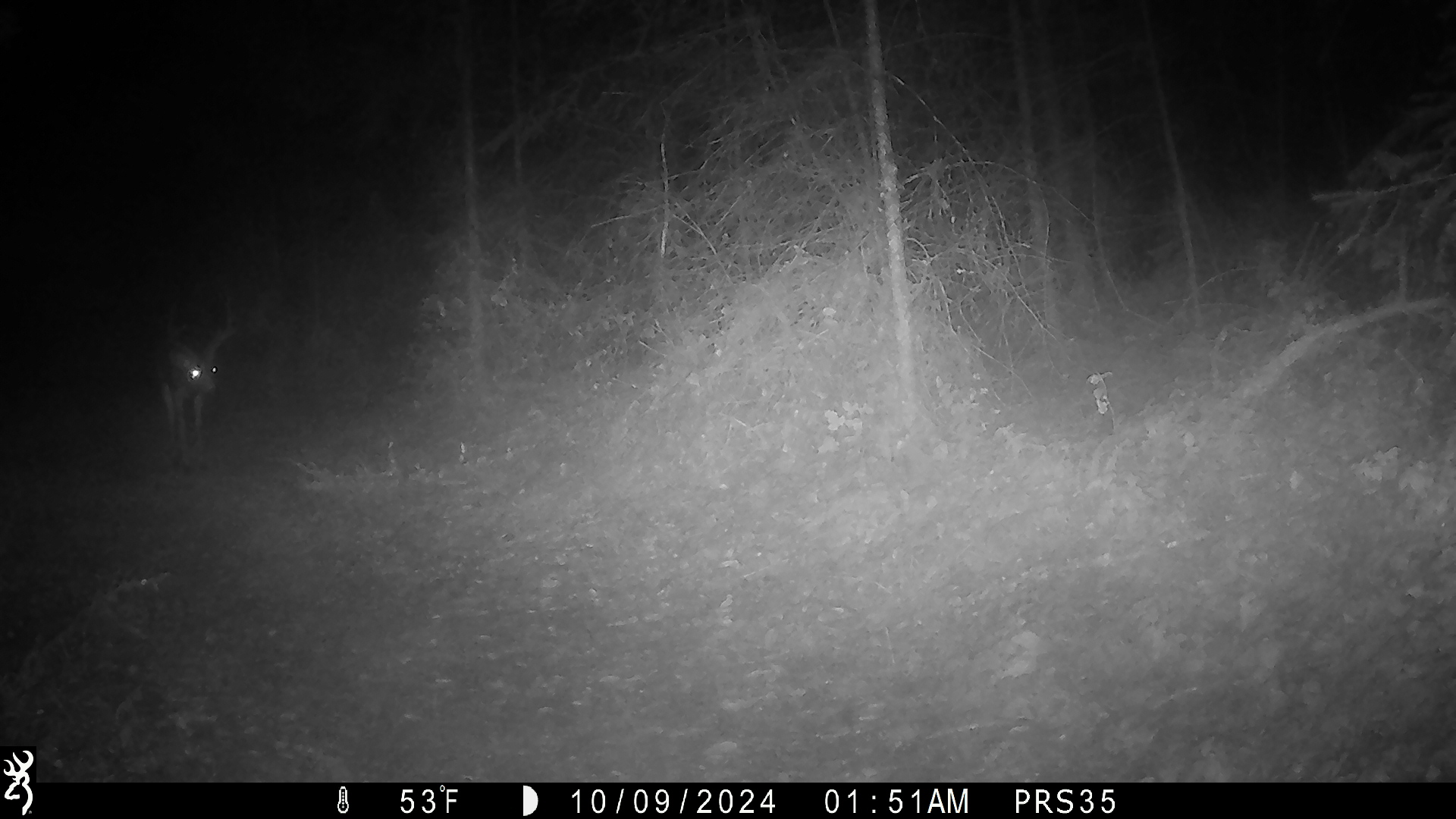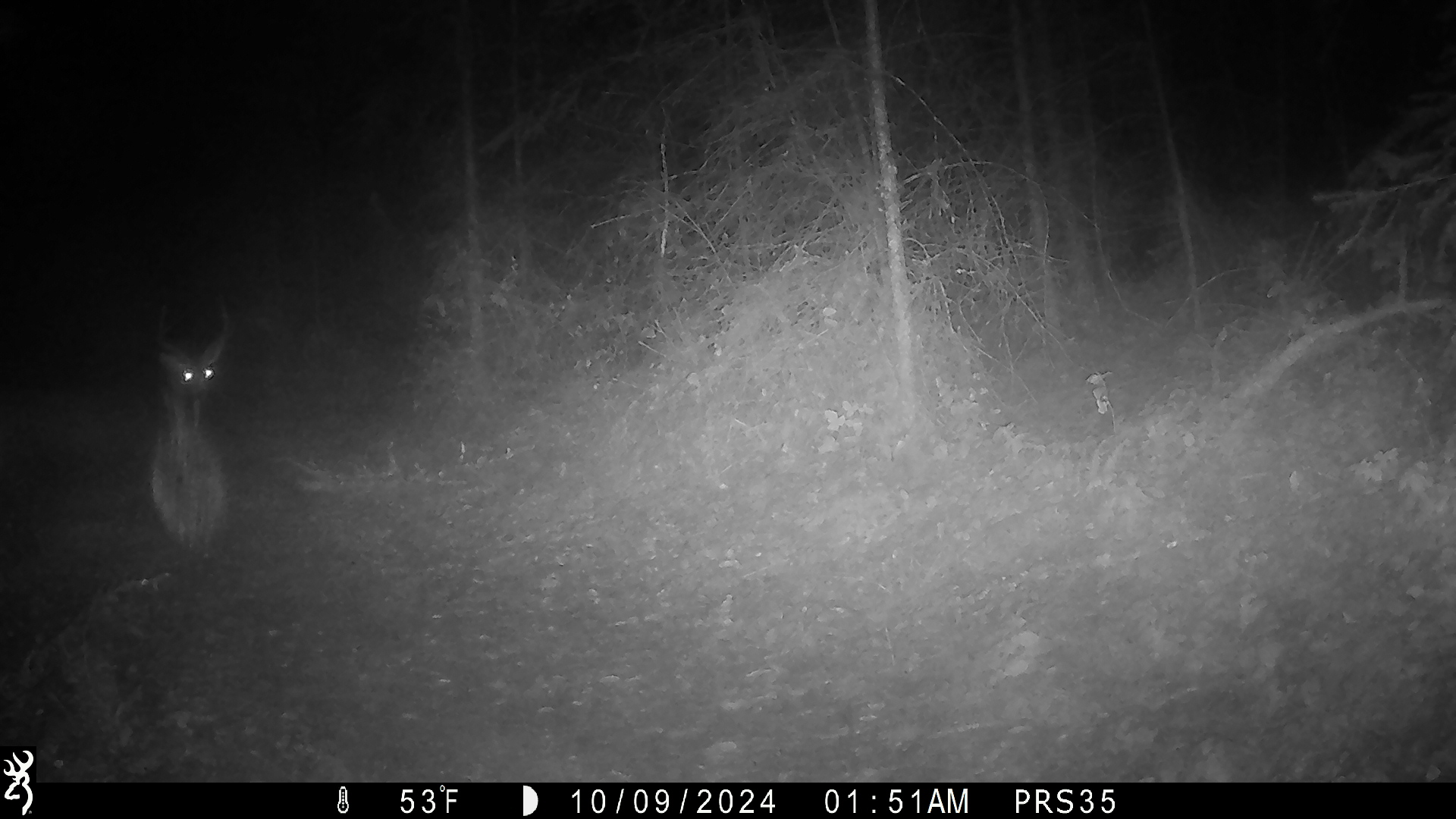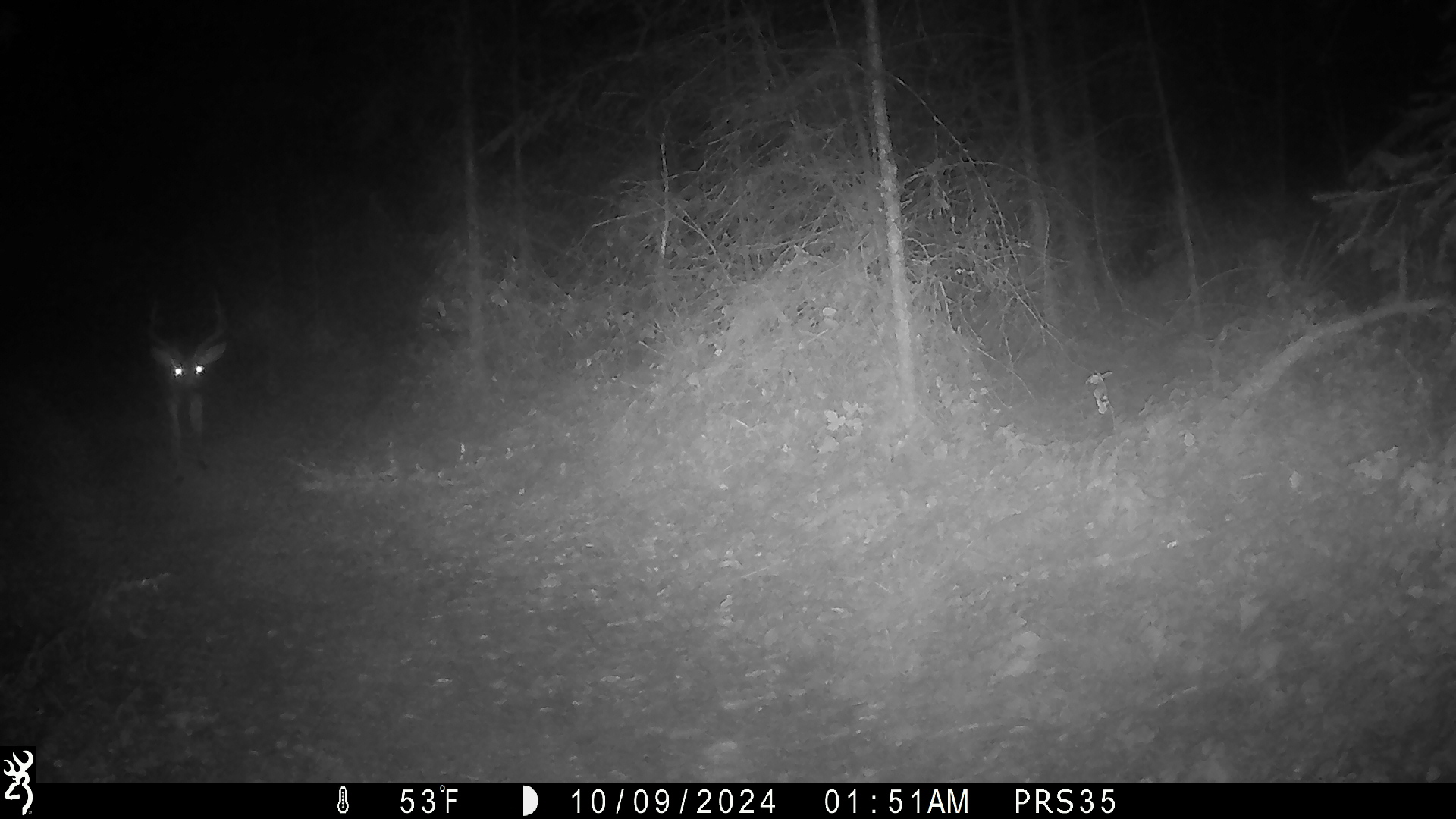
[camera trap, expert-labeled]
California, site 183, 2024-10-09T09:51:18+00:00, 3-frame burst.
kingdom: Animalia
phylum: Chordata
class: Mammalia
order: Artiodactyla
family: Cervidae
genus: Odocoileus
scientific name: Odocoileus hemionus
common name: mule deer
Mule deer (Odocoileus hemionus).